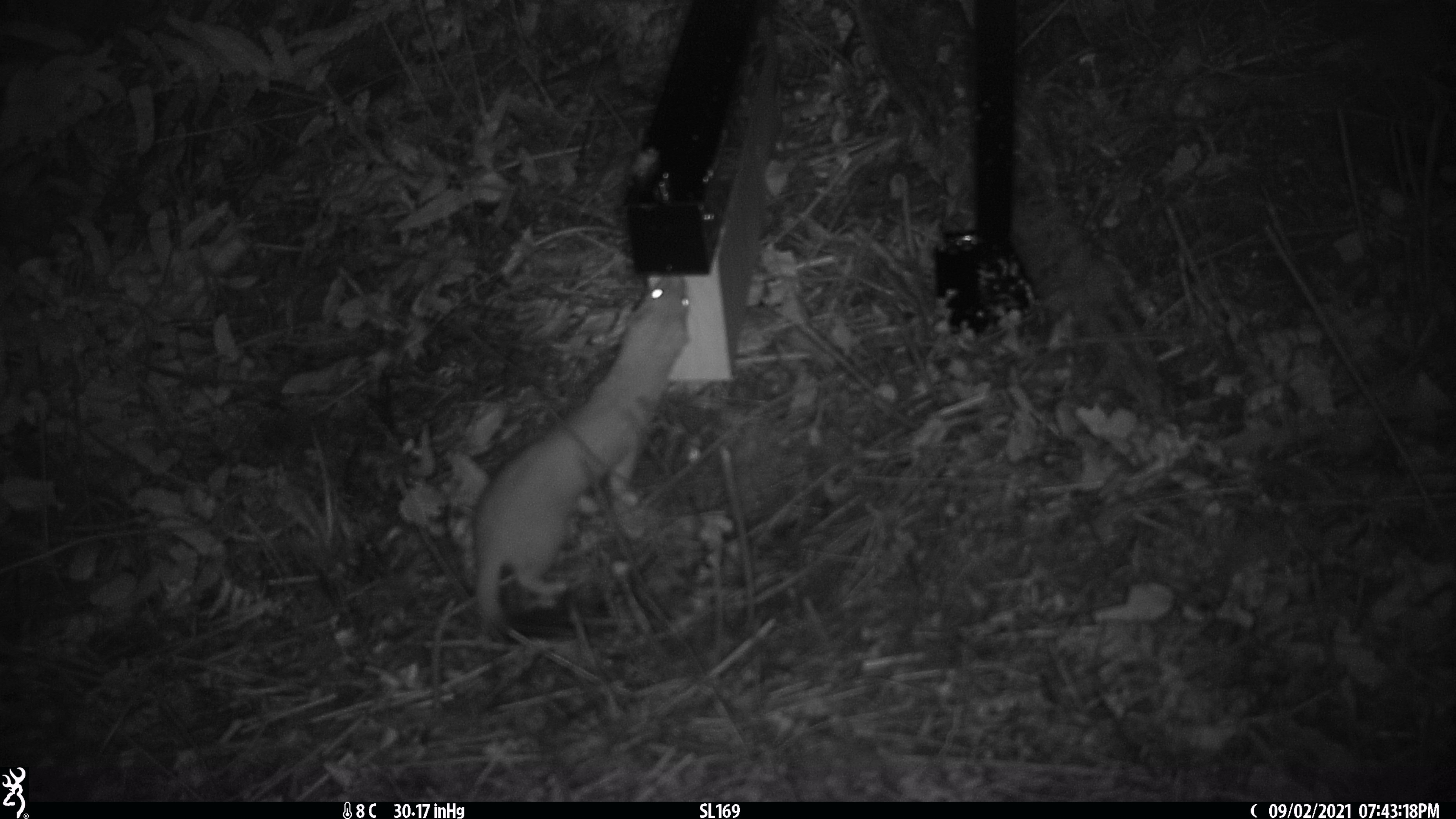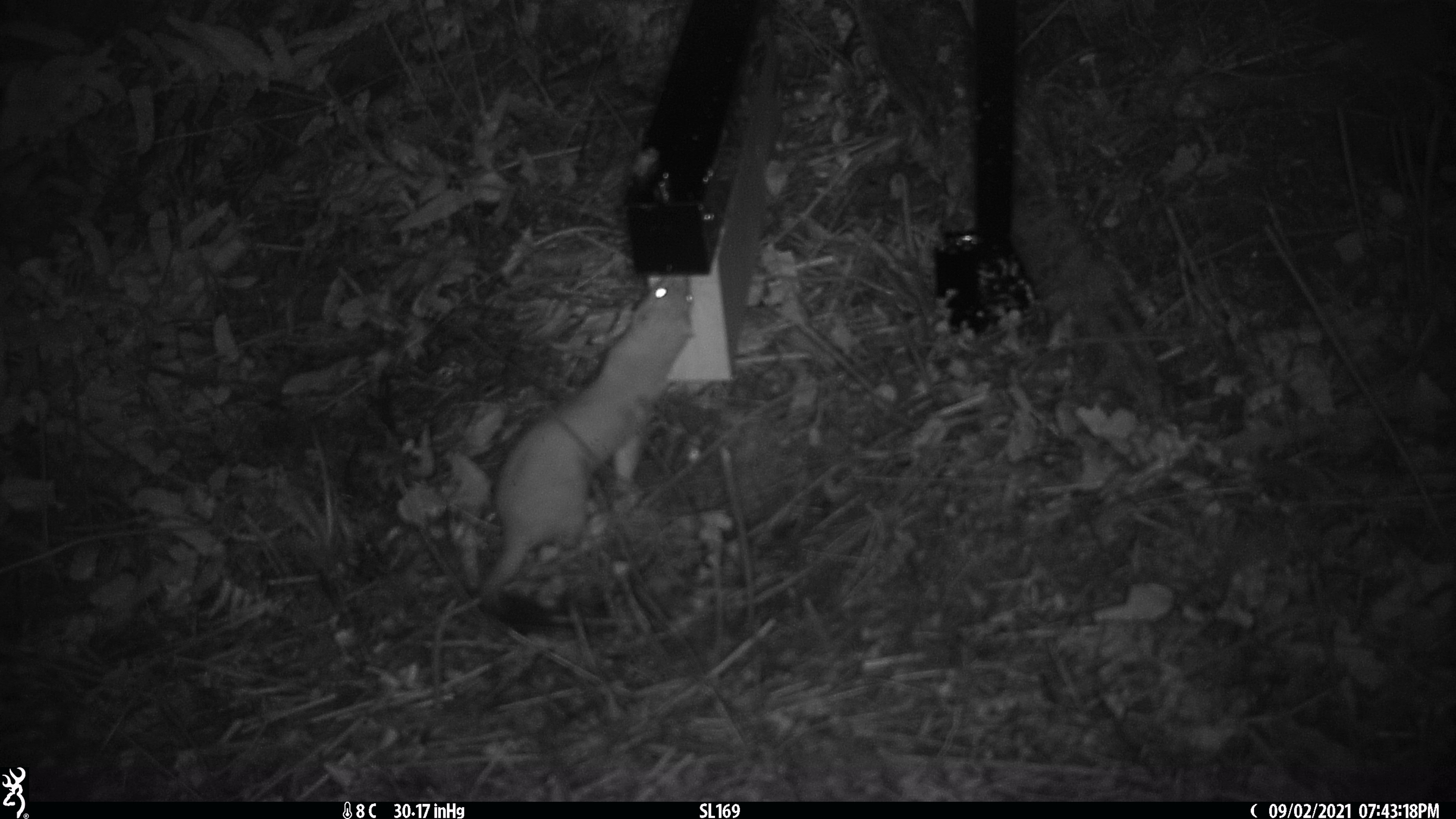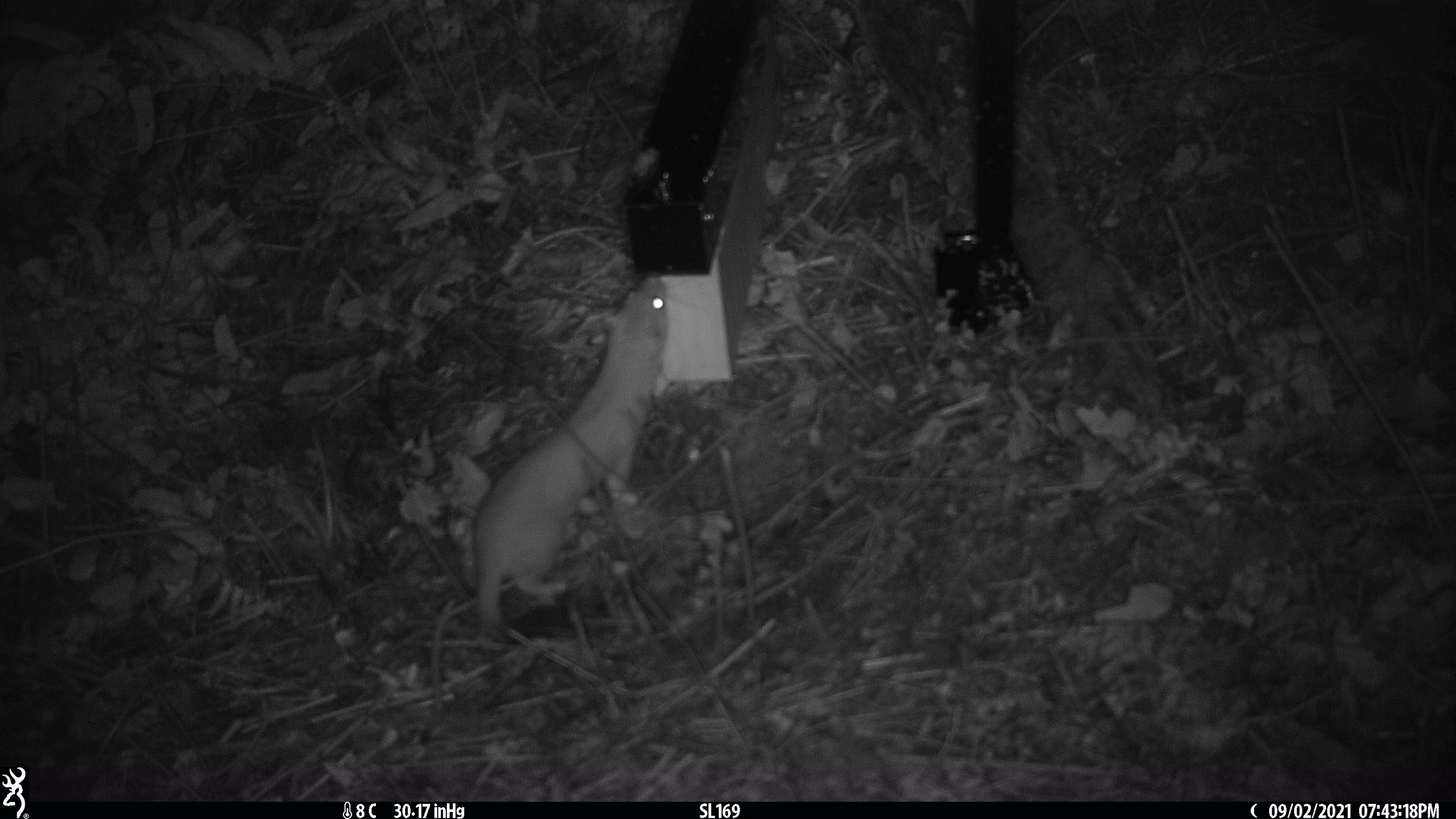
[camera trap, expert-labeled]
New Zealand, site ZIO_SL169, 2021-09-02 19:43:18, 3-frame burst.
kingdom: Animalia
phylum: Chordata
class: Mammalia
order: Carnivora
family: Mustelidae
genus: Mustela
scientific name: Mustela erminea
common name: stoat